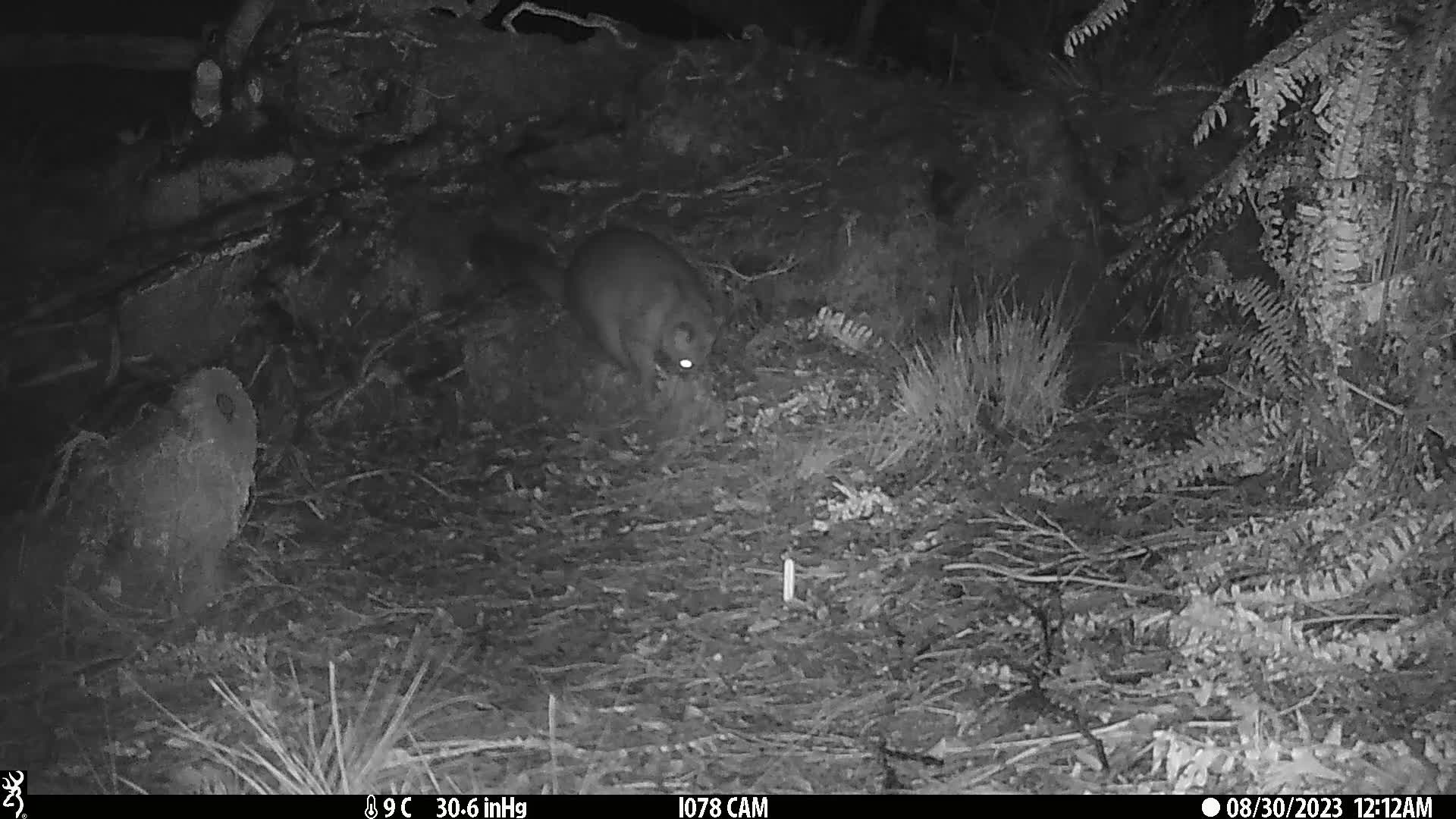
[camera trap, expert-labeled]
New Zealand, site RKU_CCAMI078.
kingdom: Animalia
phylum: Chordata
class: Mammalia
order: Diprotodontia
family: Phalangeridae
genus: Trichosurus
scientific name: Trichosurus vulpecula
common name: common brushtail possum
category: possum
Possum (common brushtail possum) (Trichosurus vulpecula).